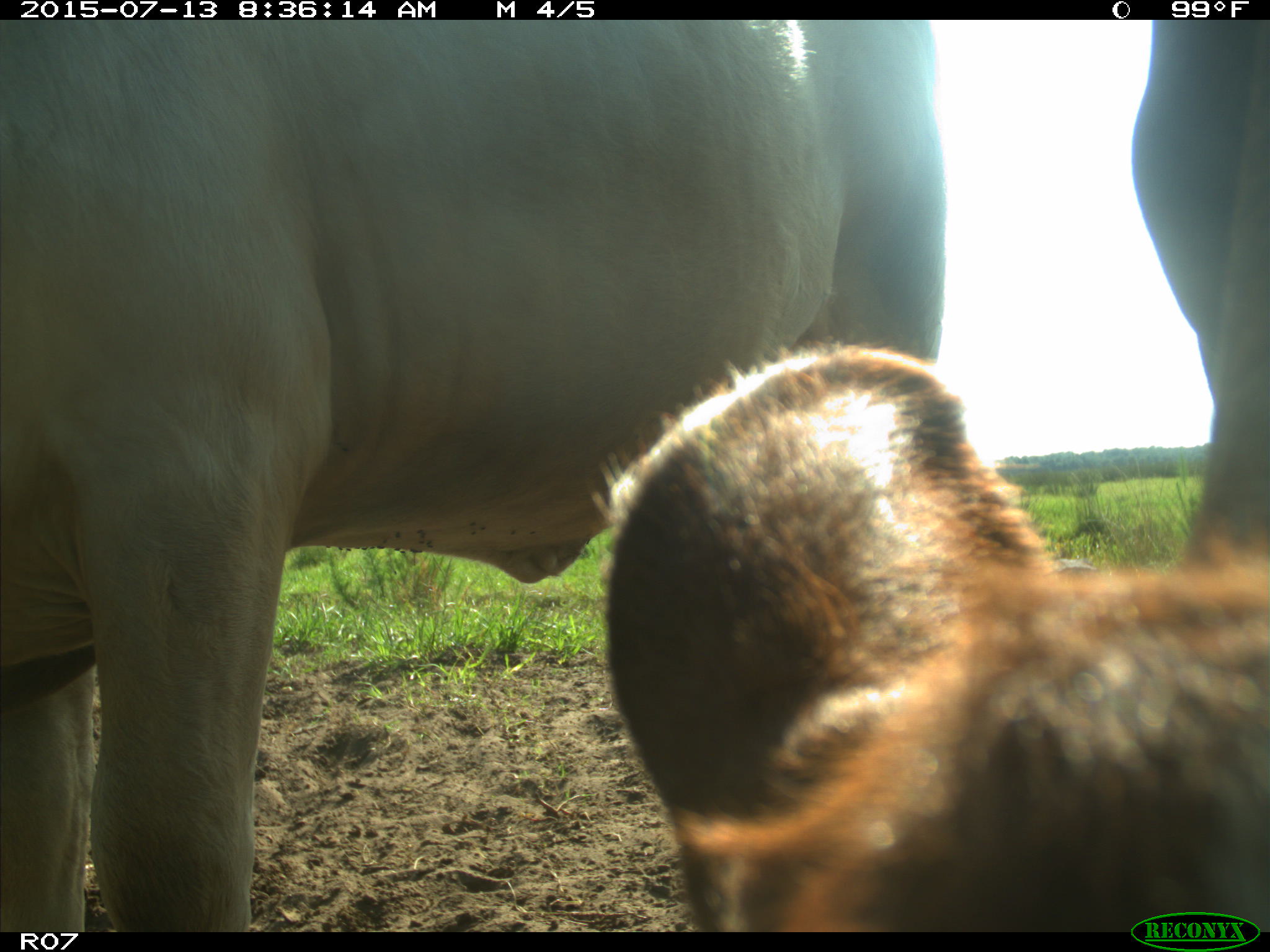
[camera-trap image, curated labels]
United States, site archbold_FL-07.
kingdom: Animalia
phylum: Chordata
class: Mammalia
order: Artiodactyla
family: Bovidae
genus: Bos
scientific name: Bos taurus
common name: domestic cow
Bos taurus (domestic cow).